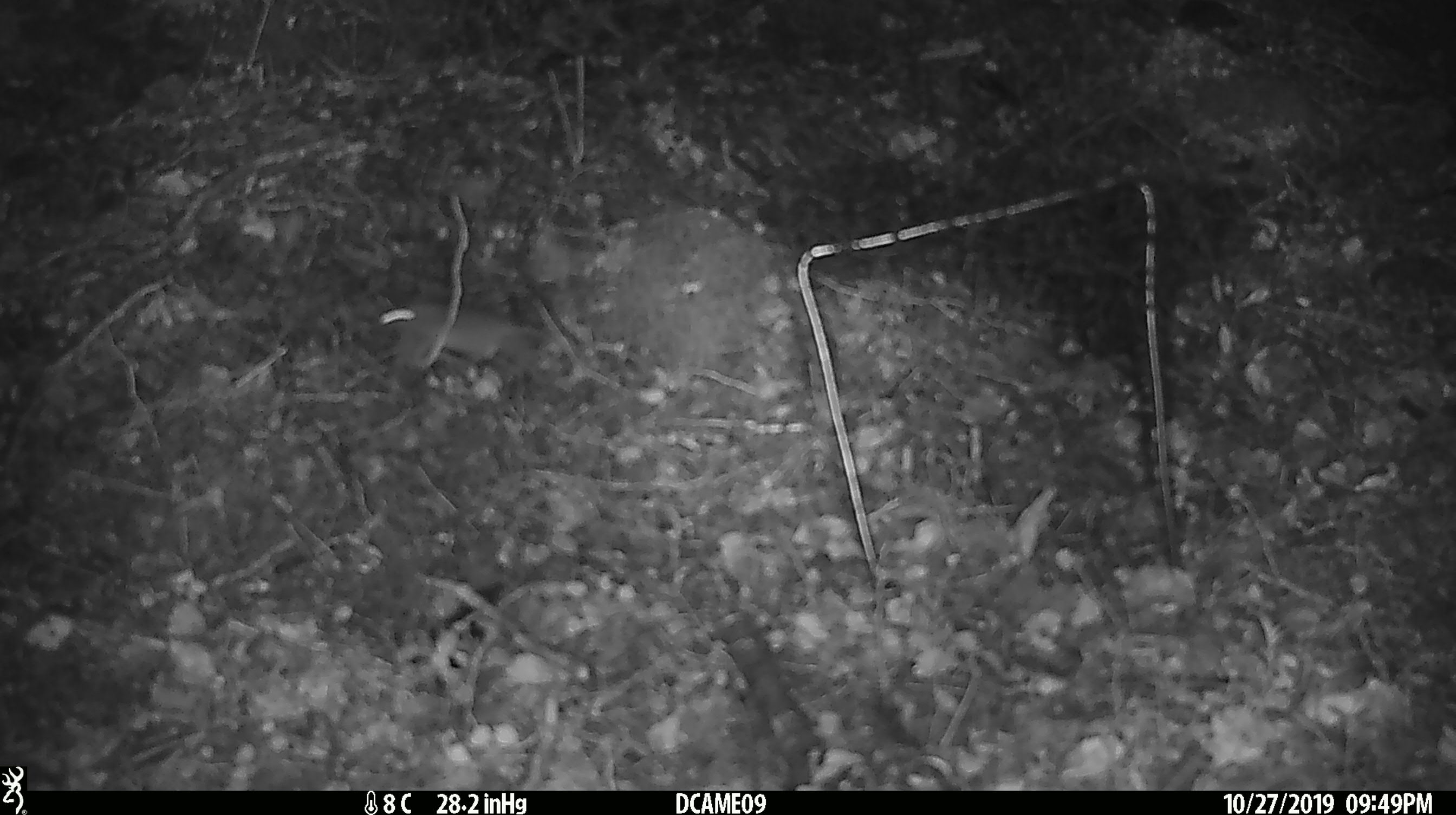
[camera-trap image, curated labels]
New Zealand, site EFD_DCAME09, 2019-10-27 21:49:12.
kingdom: Animalia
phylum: Chordata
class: Mammalia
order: Rodentia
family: Muridae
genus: Mus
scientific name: Mus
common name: mouse